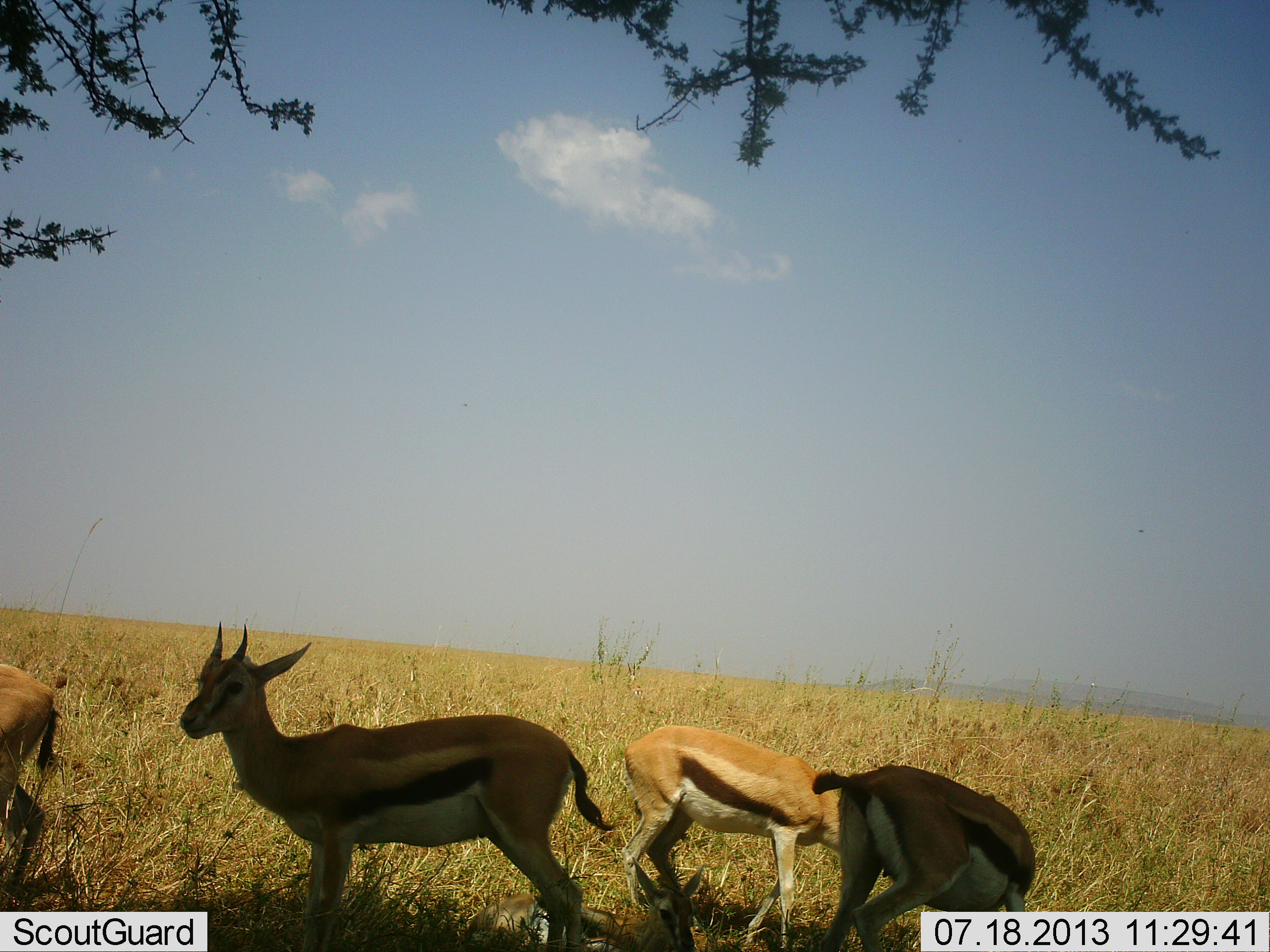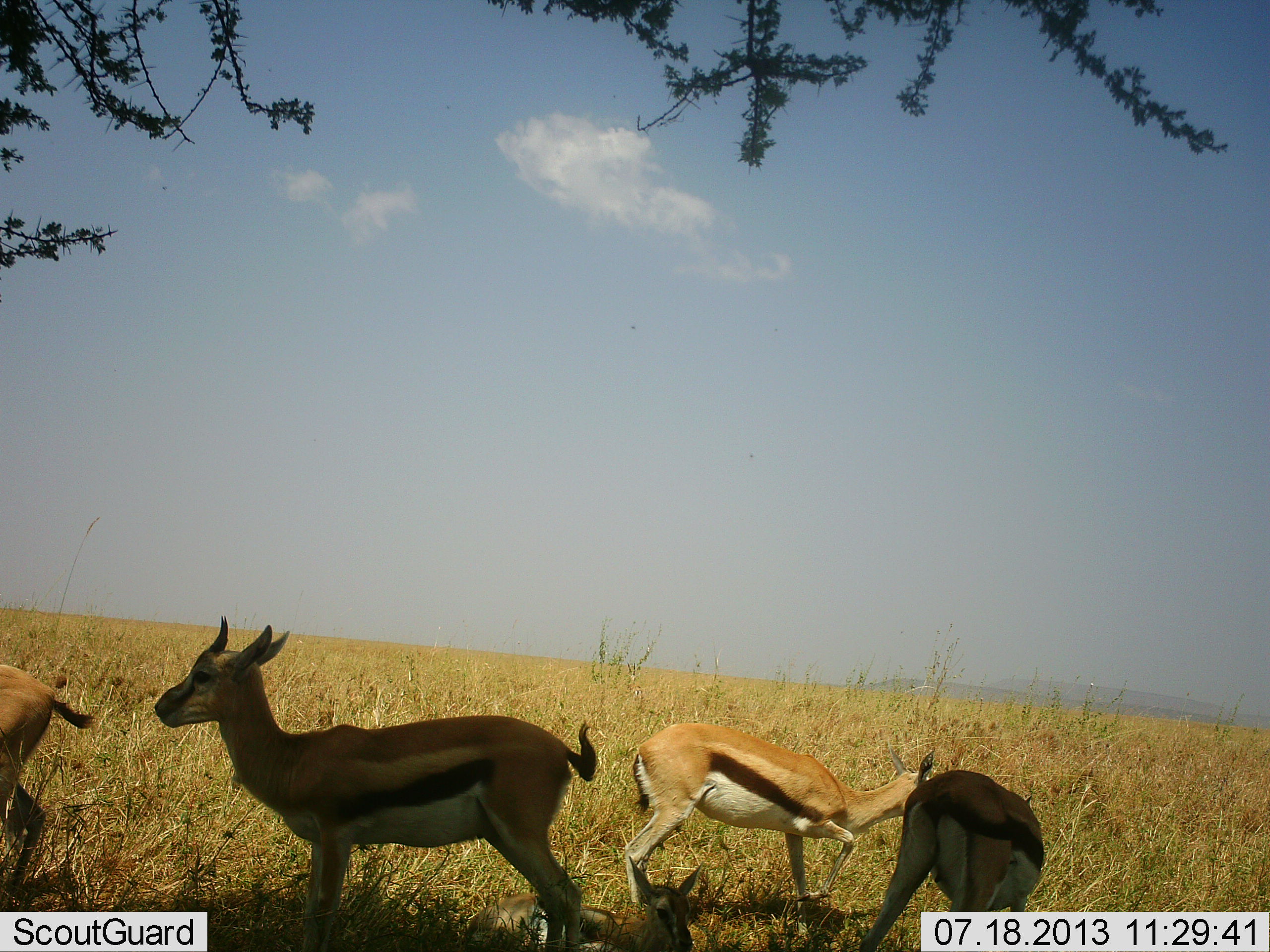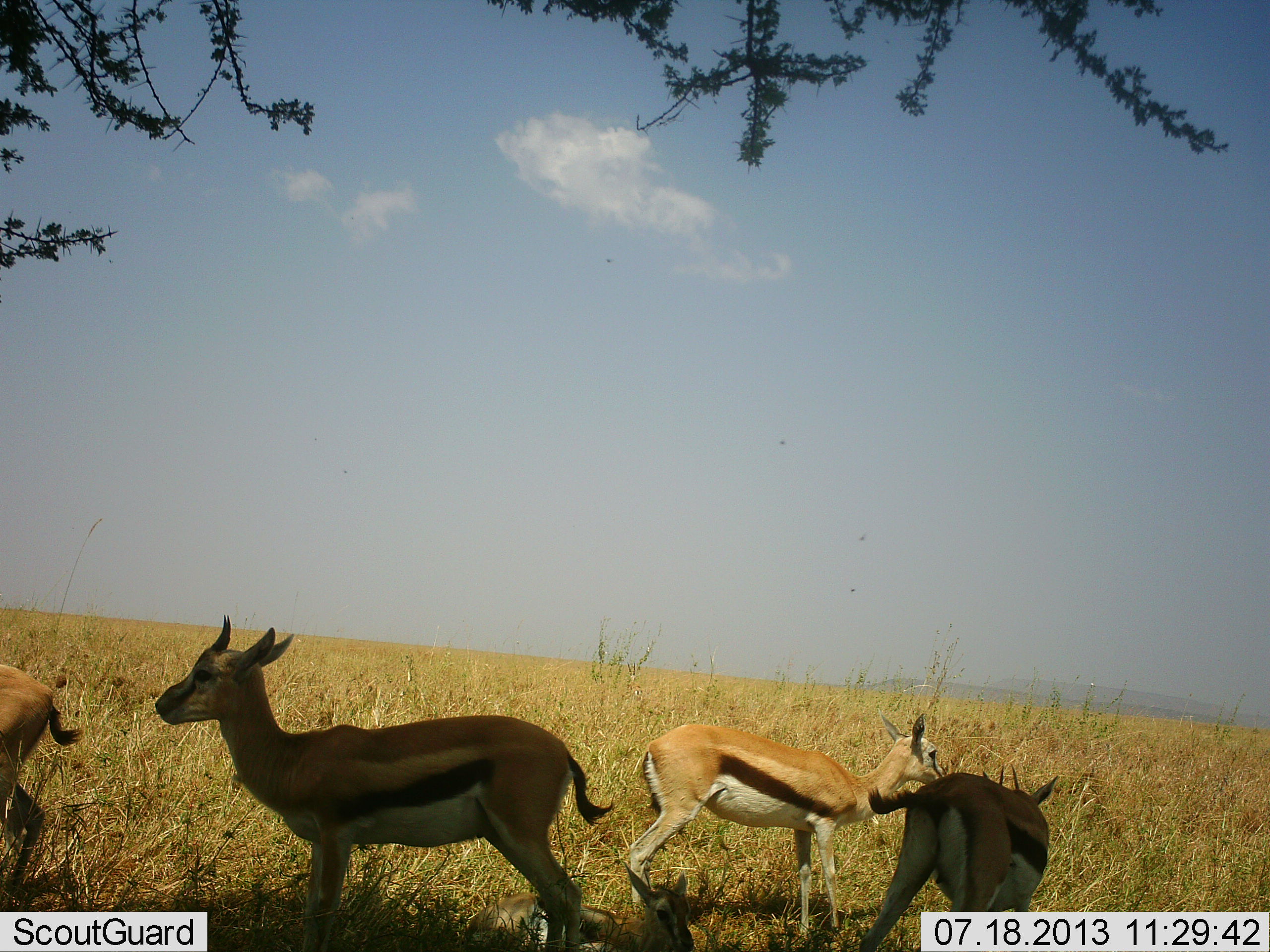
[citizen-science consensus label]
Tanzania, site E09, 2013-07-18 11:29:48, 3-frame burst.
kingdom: Animalia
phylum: Chordata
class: Mammalia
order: Artiodactyla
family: Bovidae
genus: Eudorcas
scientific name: Eudorcas thomsonii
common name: thomson's gazelle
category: gazellethomsons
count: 4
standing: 80%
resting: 7%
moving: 43%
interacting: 7%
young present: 3%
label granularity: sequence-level